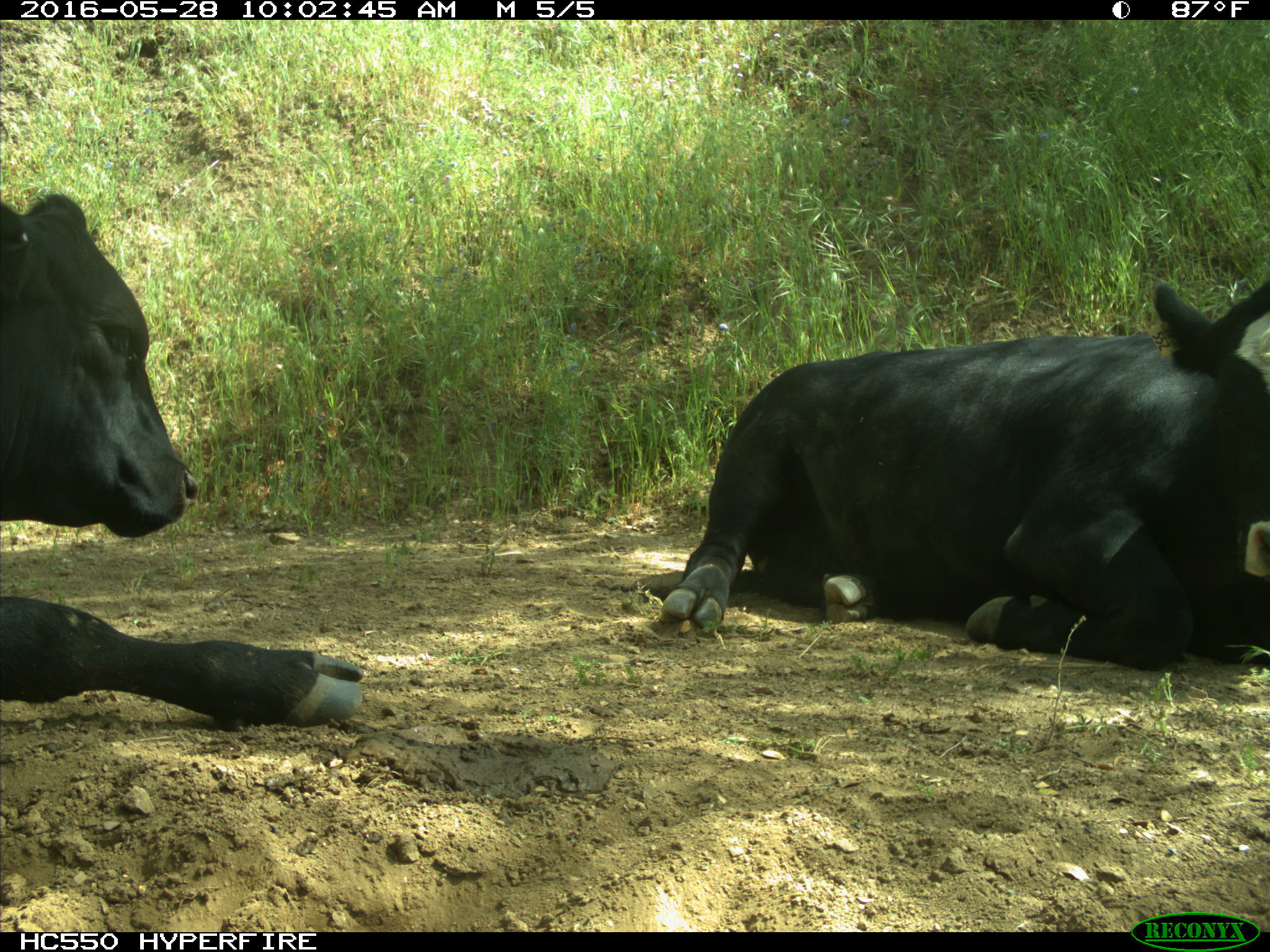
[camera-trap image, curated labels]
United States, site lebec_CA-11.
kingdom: Animalia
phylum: Chordata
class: Mammalia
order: Artiodactyla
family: Bovidae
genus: Bos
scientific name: Bos taurus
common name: domestic cow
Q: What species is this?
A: Bos taurus (domestic cow).